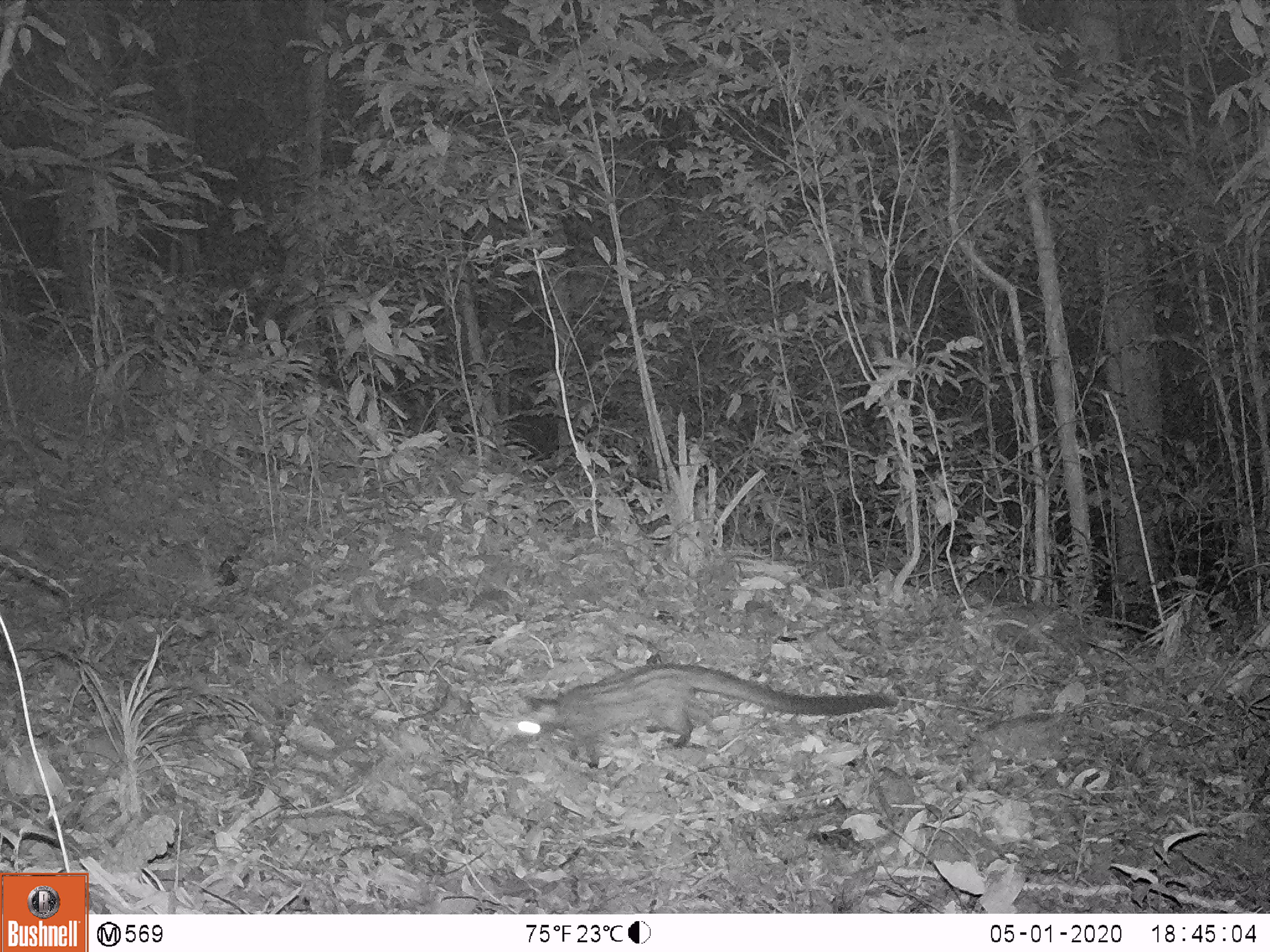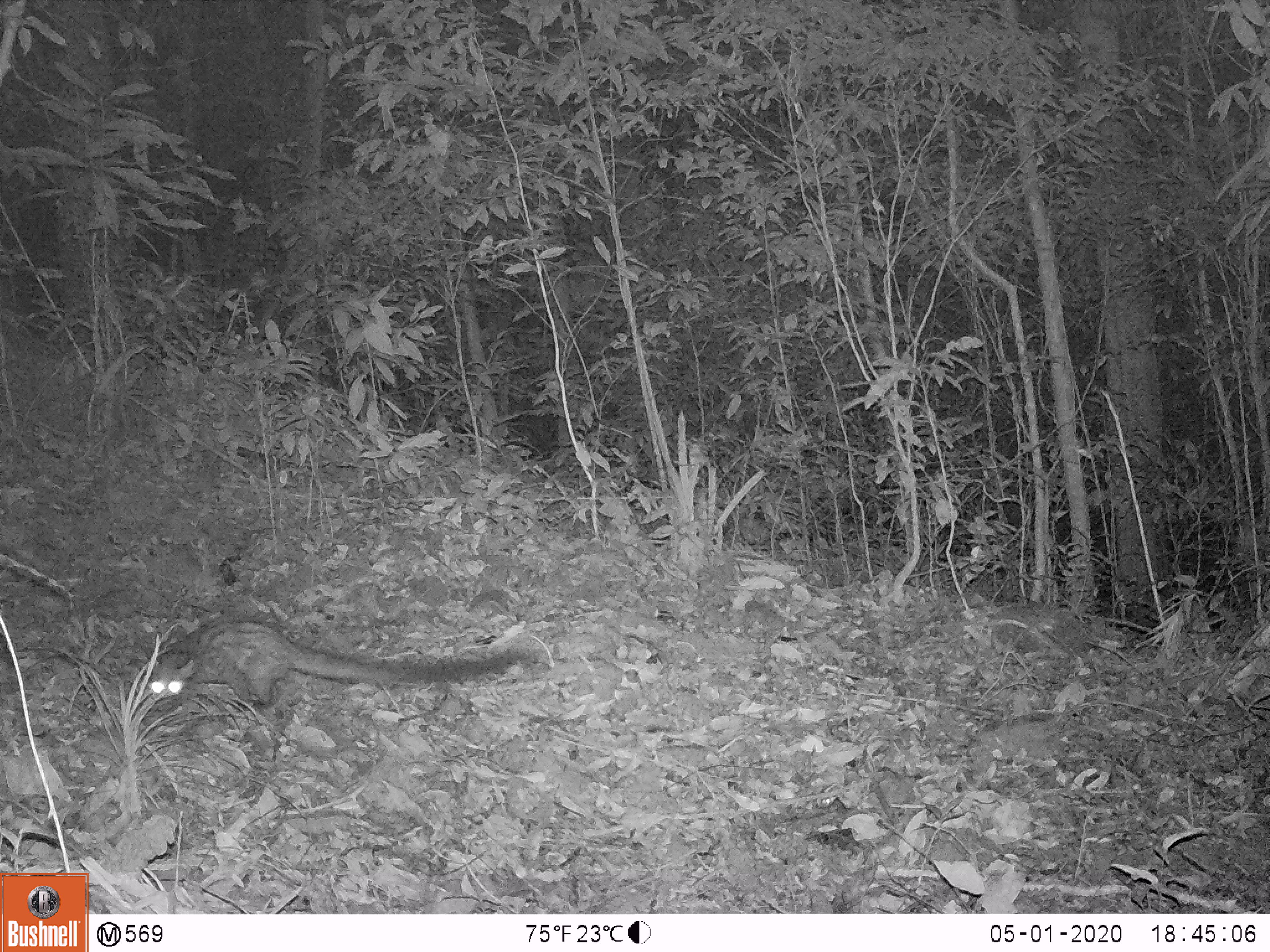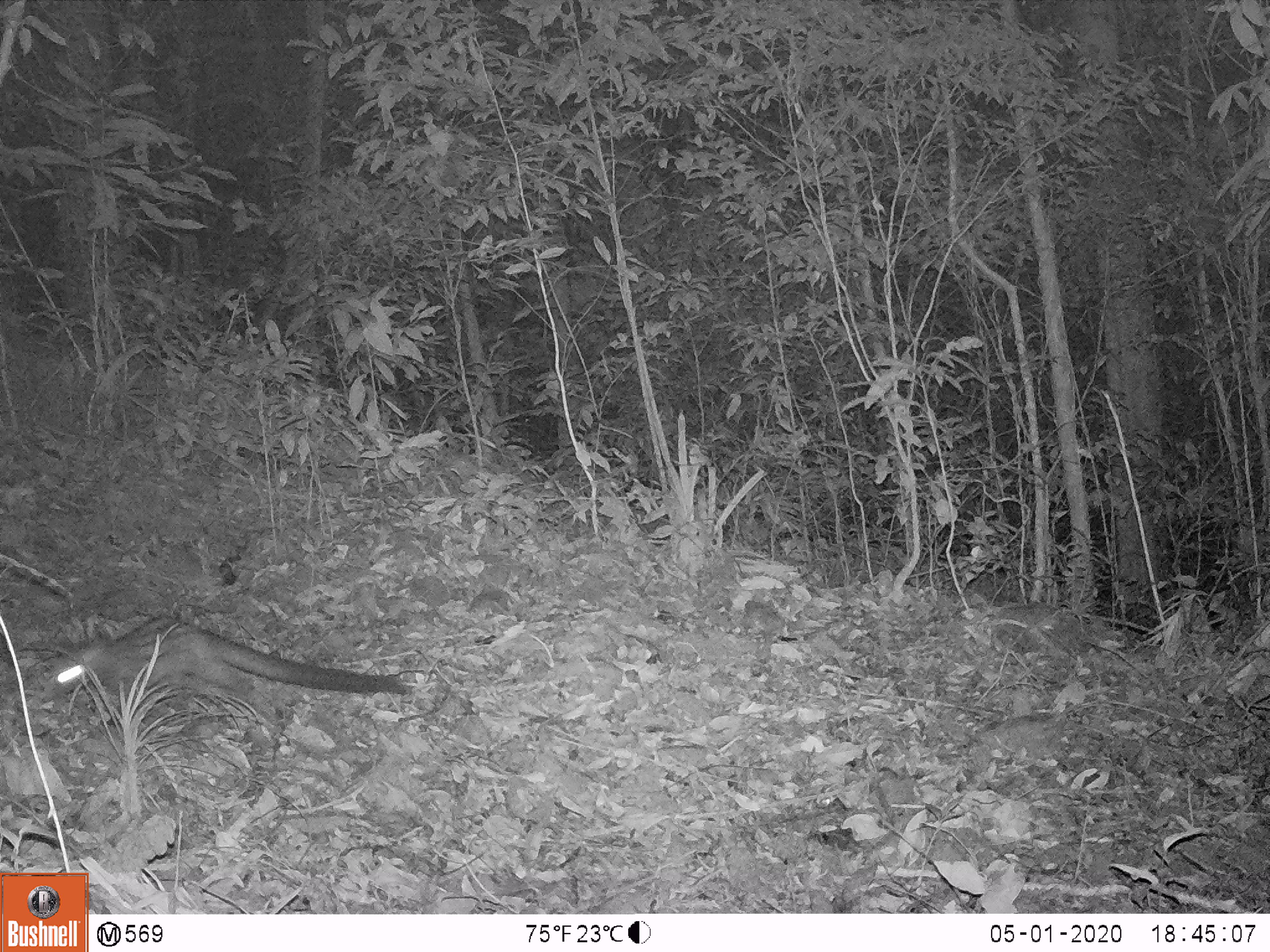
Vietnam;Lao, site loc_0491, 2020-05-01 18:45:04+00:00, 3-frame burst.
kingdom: Animalia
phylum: Chordata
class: Mammalia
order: Carnivora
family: Viverridae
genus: Paradoxurus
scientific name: Paradoxurus hermaphroditus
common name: common palm civet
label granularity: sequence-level